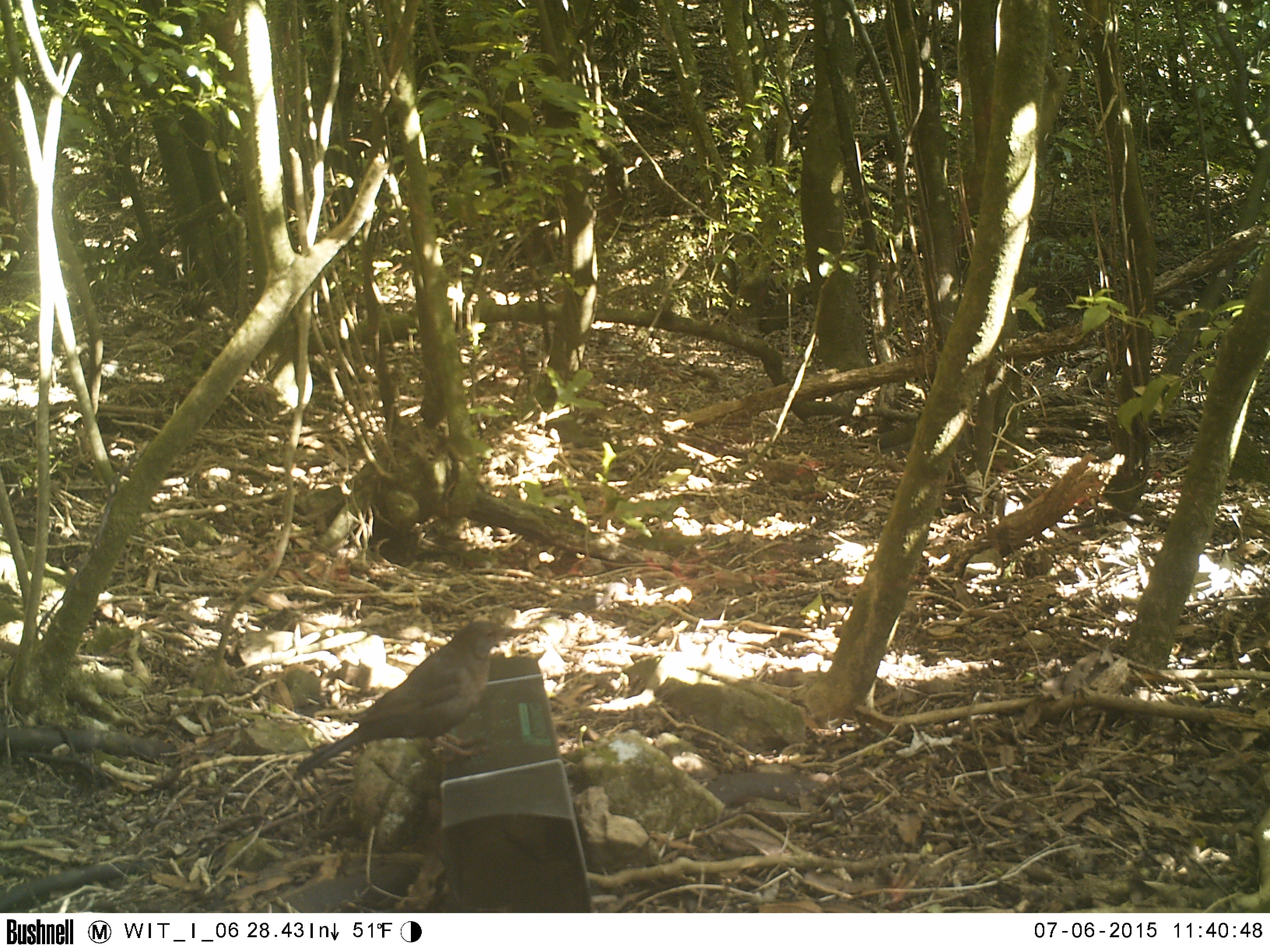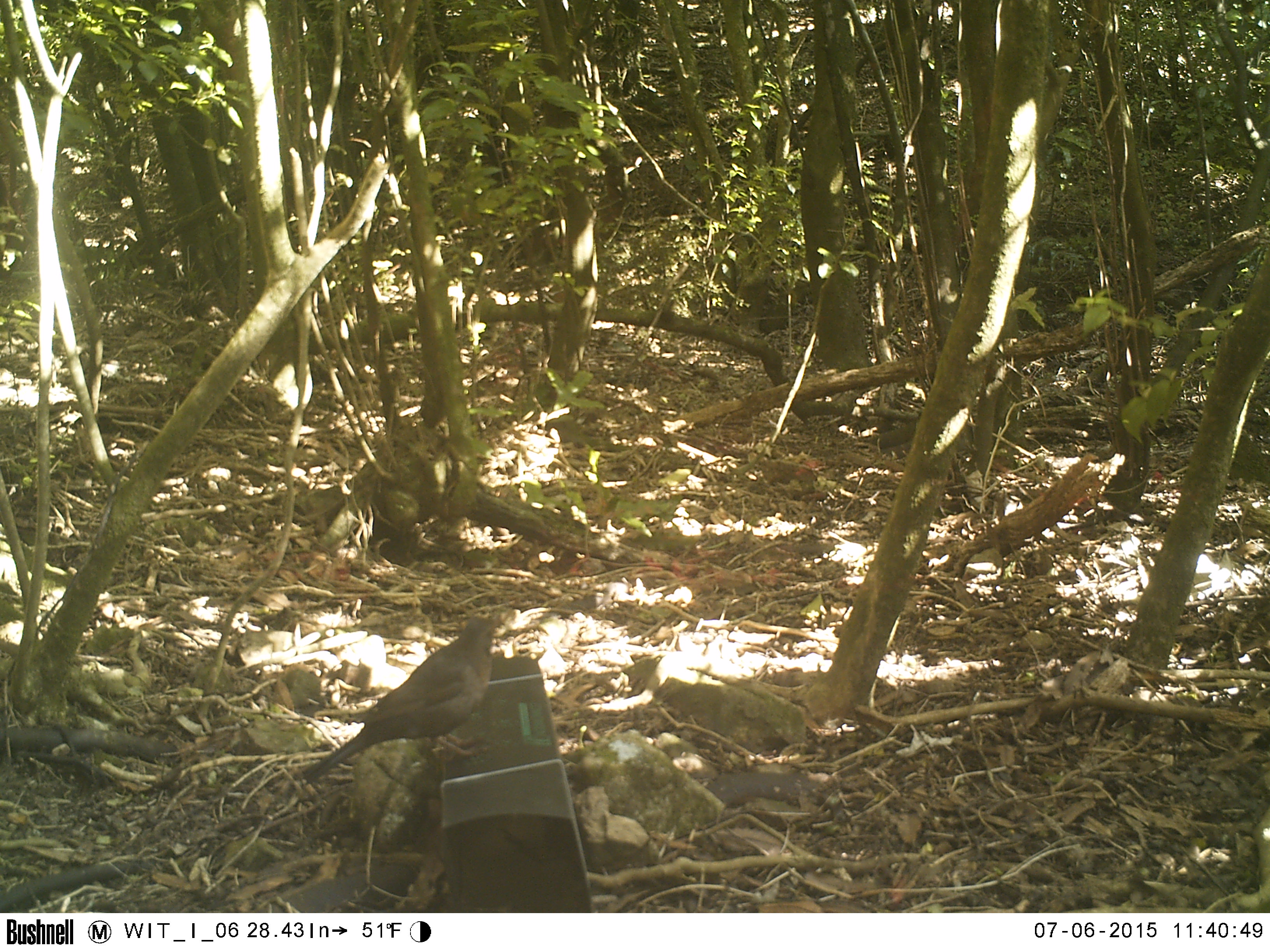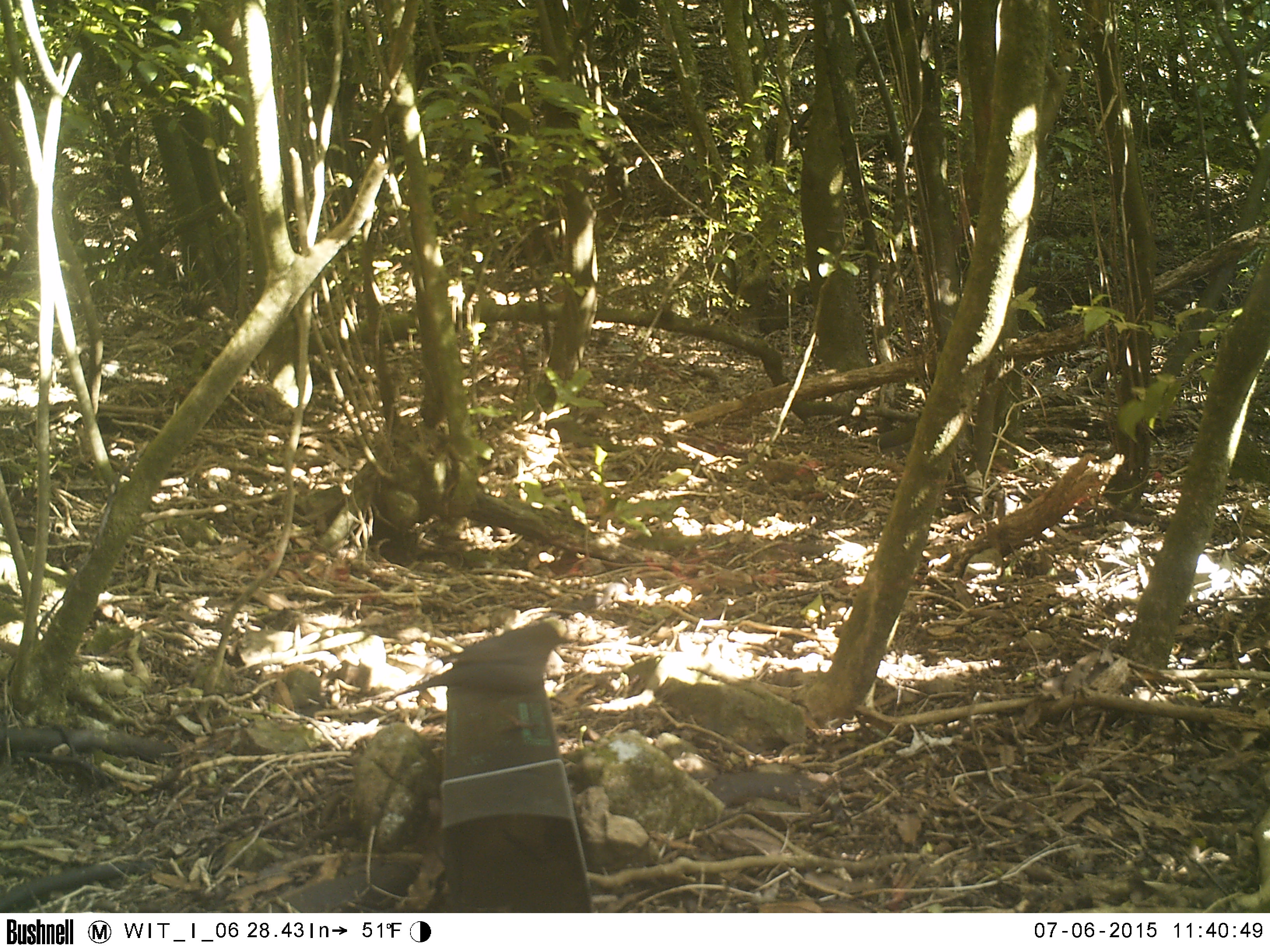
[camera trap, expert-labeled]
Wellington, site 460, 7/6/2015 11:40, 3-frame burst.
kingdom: Animalia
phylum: Chordata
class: Aves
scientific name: Aves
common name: bird